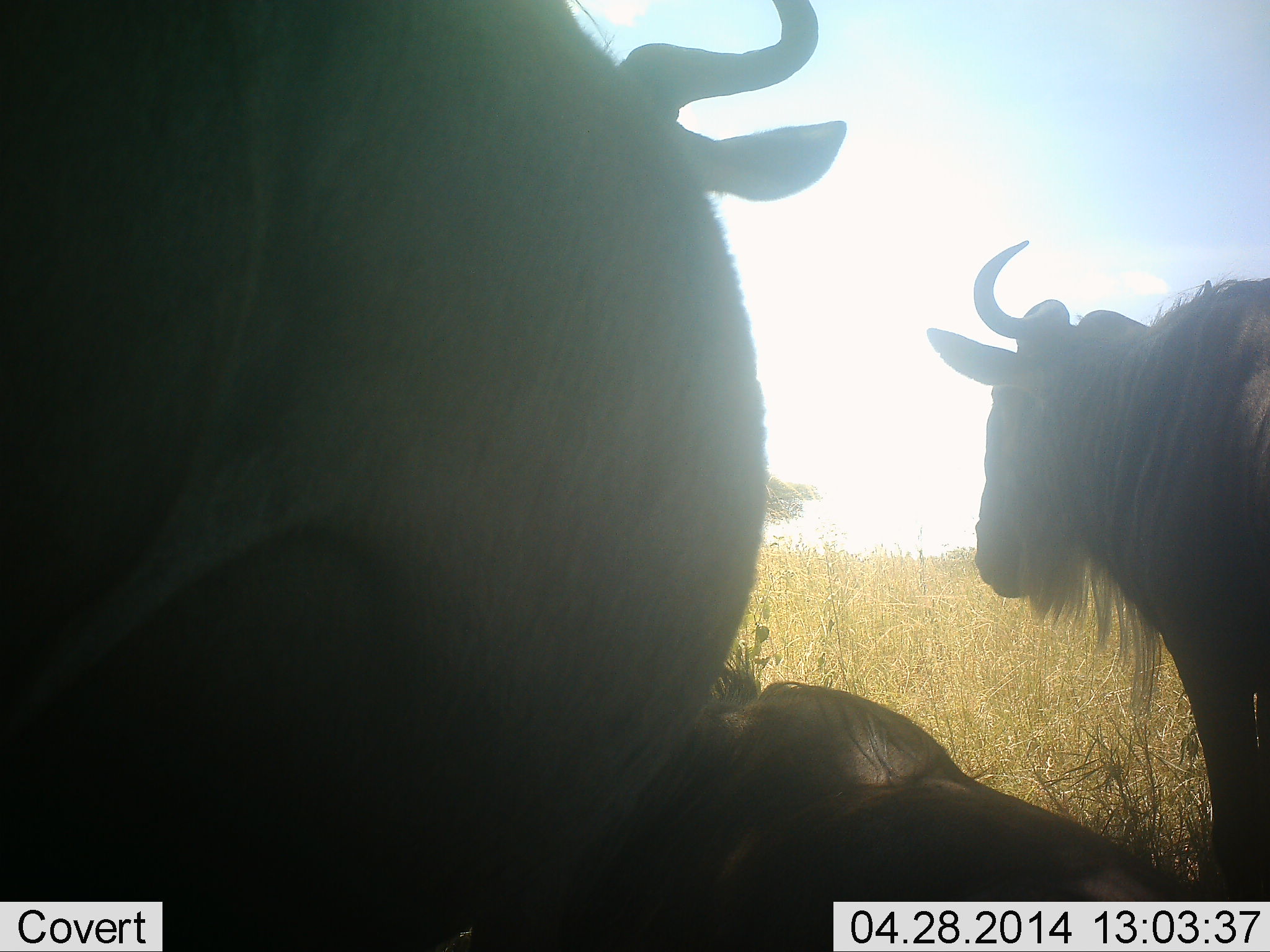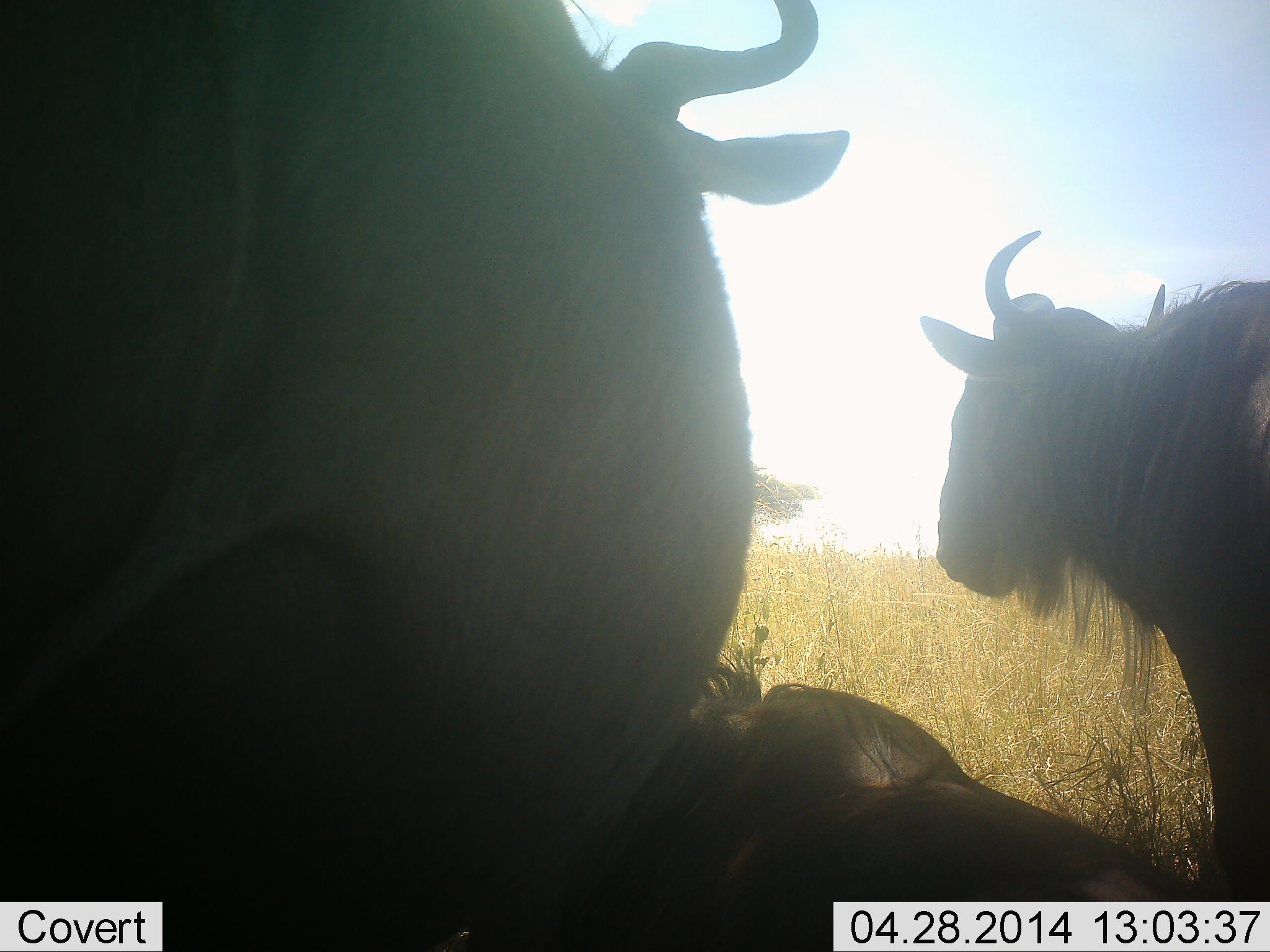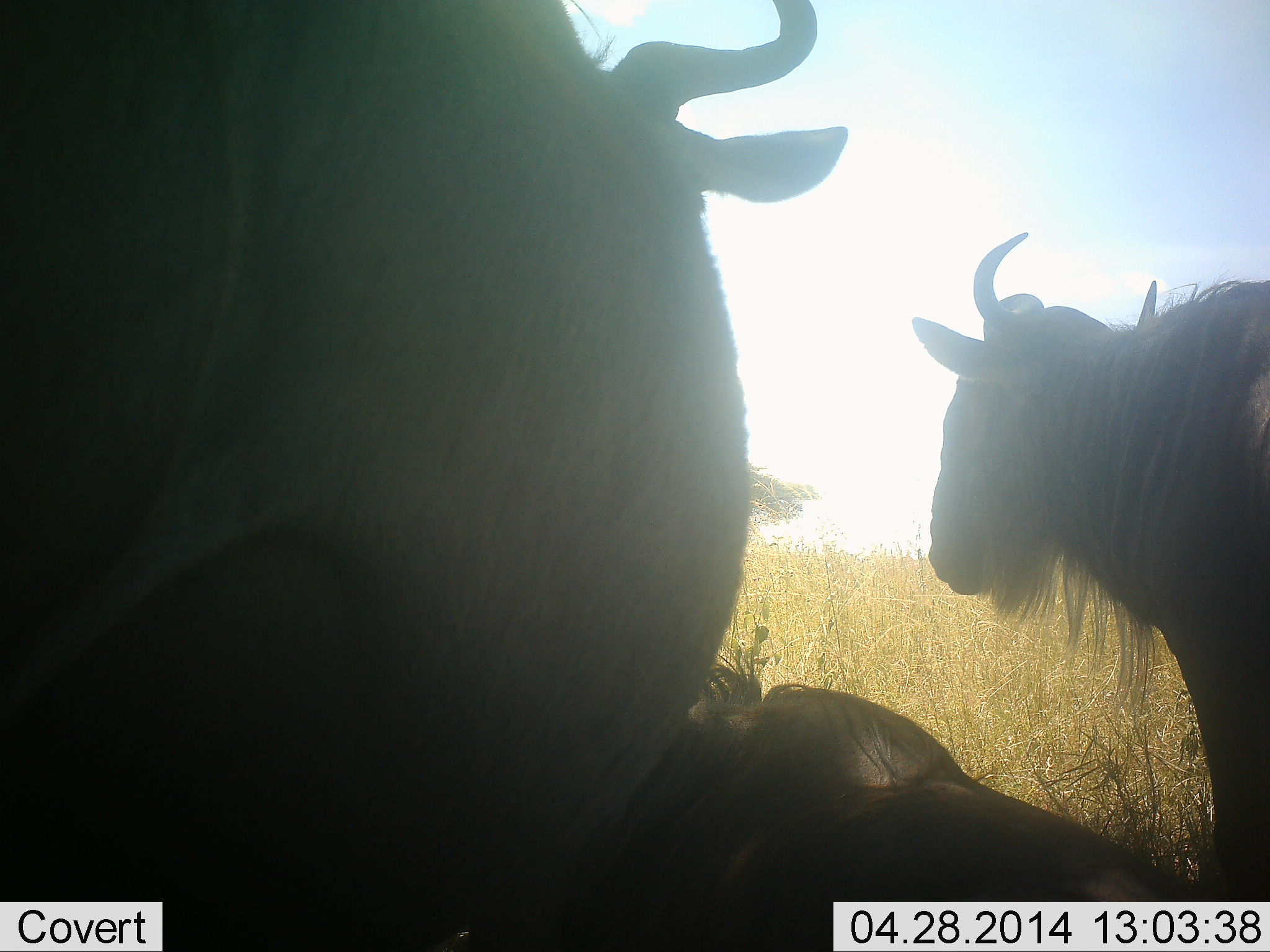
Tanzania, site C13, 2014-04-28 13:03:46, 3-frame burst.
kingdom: Animalia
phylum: Chordata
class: Mammalia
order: Artiodactyla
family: Bovidae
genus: Connochaetes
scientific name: Connochaetes taurinus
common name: blue wildebeest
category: wildebeest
Wildebeest (blue wildebeest) (Connochaetes taurinus), count 3. Behavior (volunteer vote fractions): standing 50%, resting 90%, moving 0%, interacting 0%. Young present (vote fraction): 0%. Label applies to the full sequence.